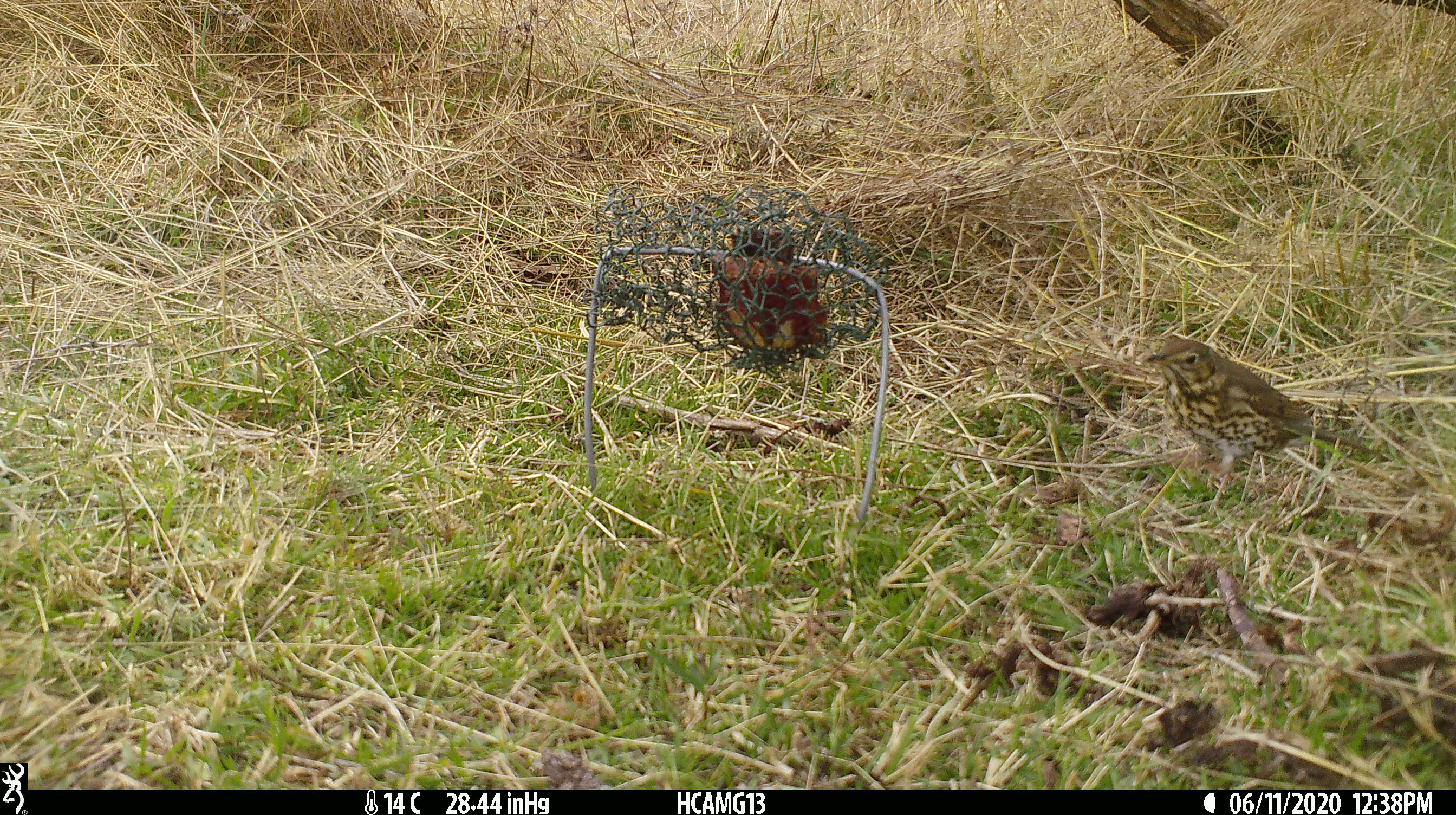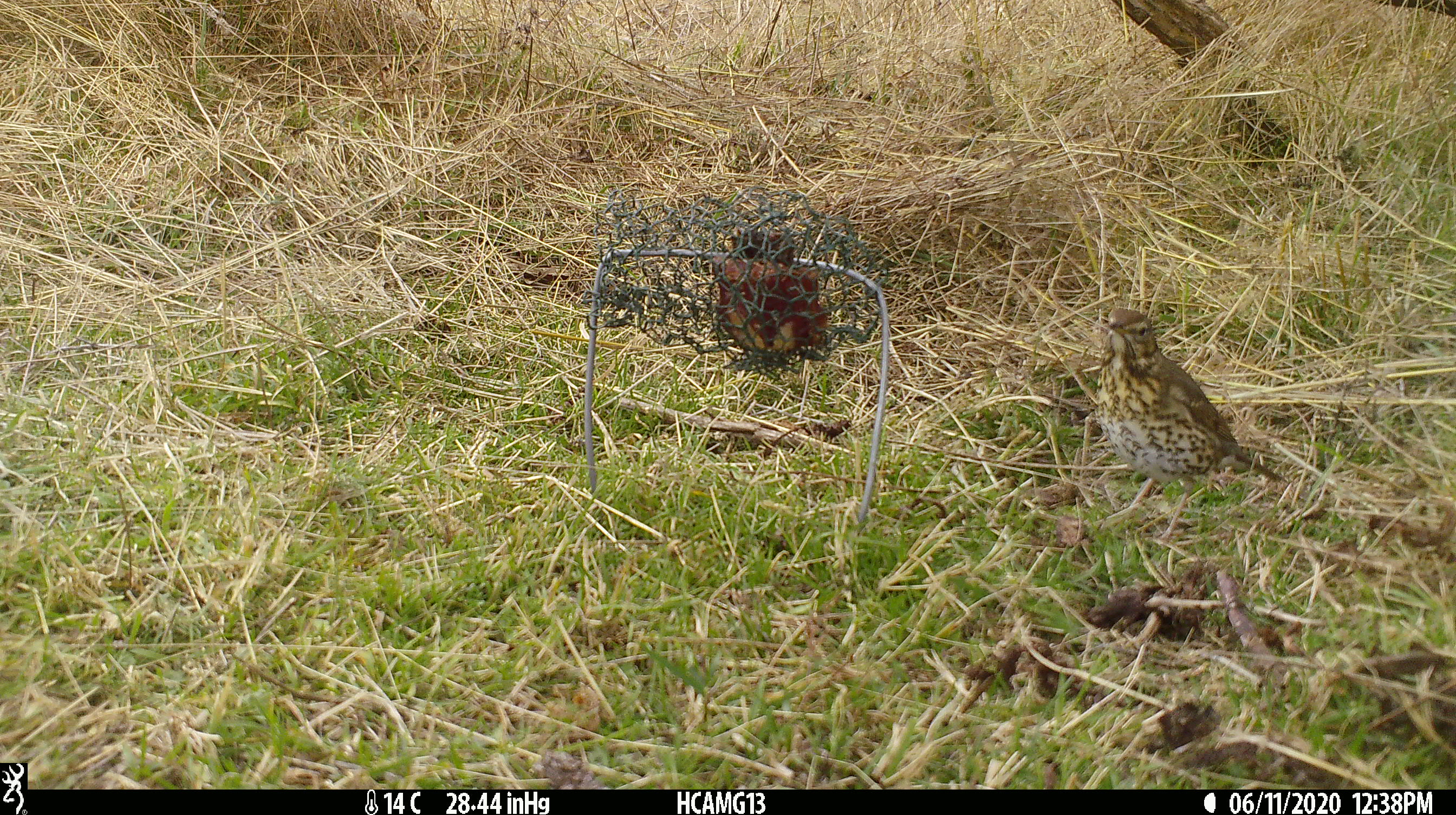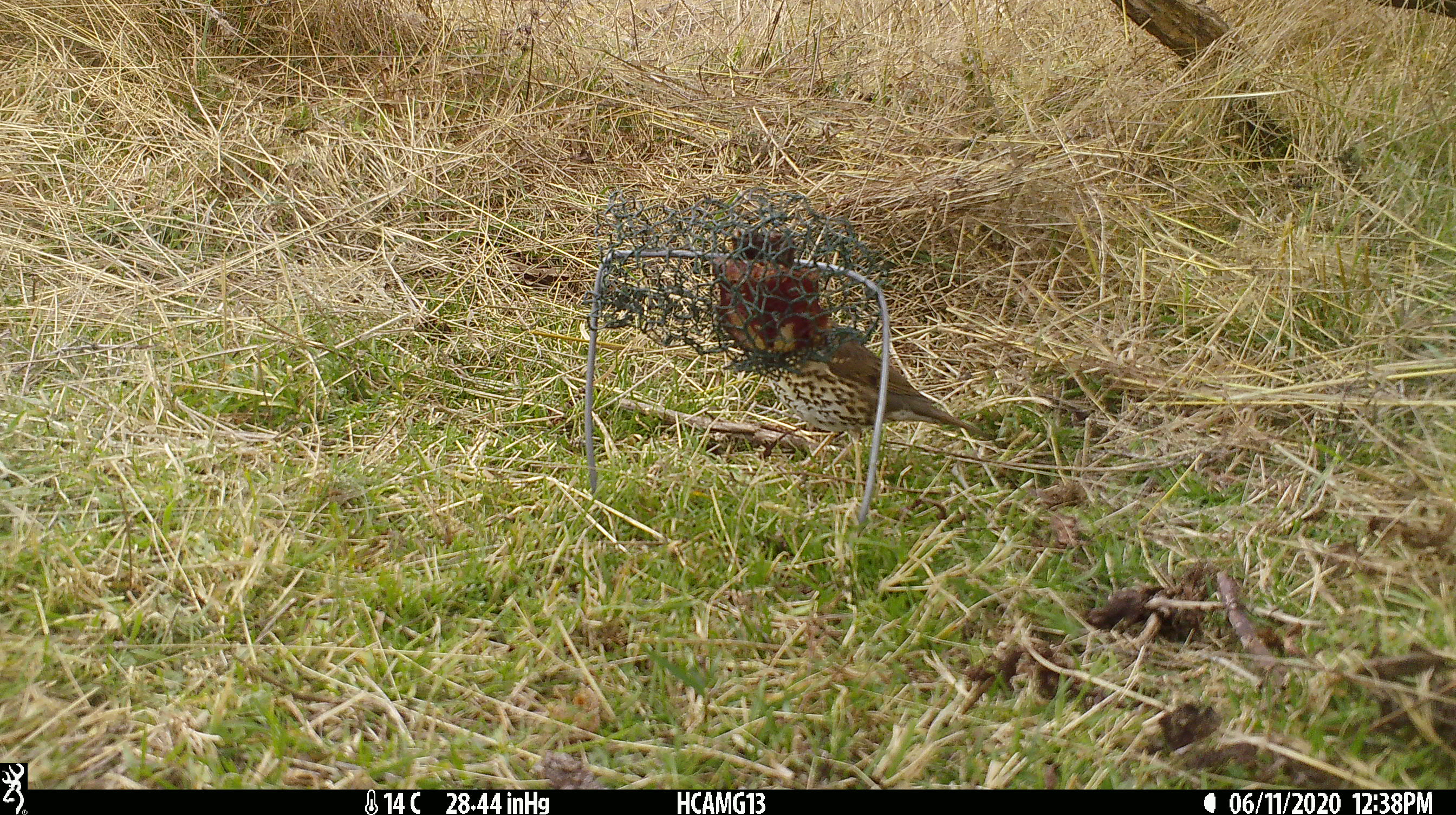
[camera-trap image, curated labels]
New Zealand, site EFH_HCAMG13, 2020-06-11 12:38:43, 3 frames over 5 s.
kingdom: Animalia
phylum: Chordata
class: Aves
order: Passeriformes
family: Turdidae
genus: Turdus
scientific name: Turdus philomelos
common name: song thrush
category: thrush